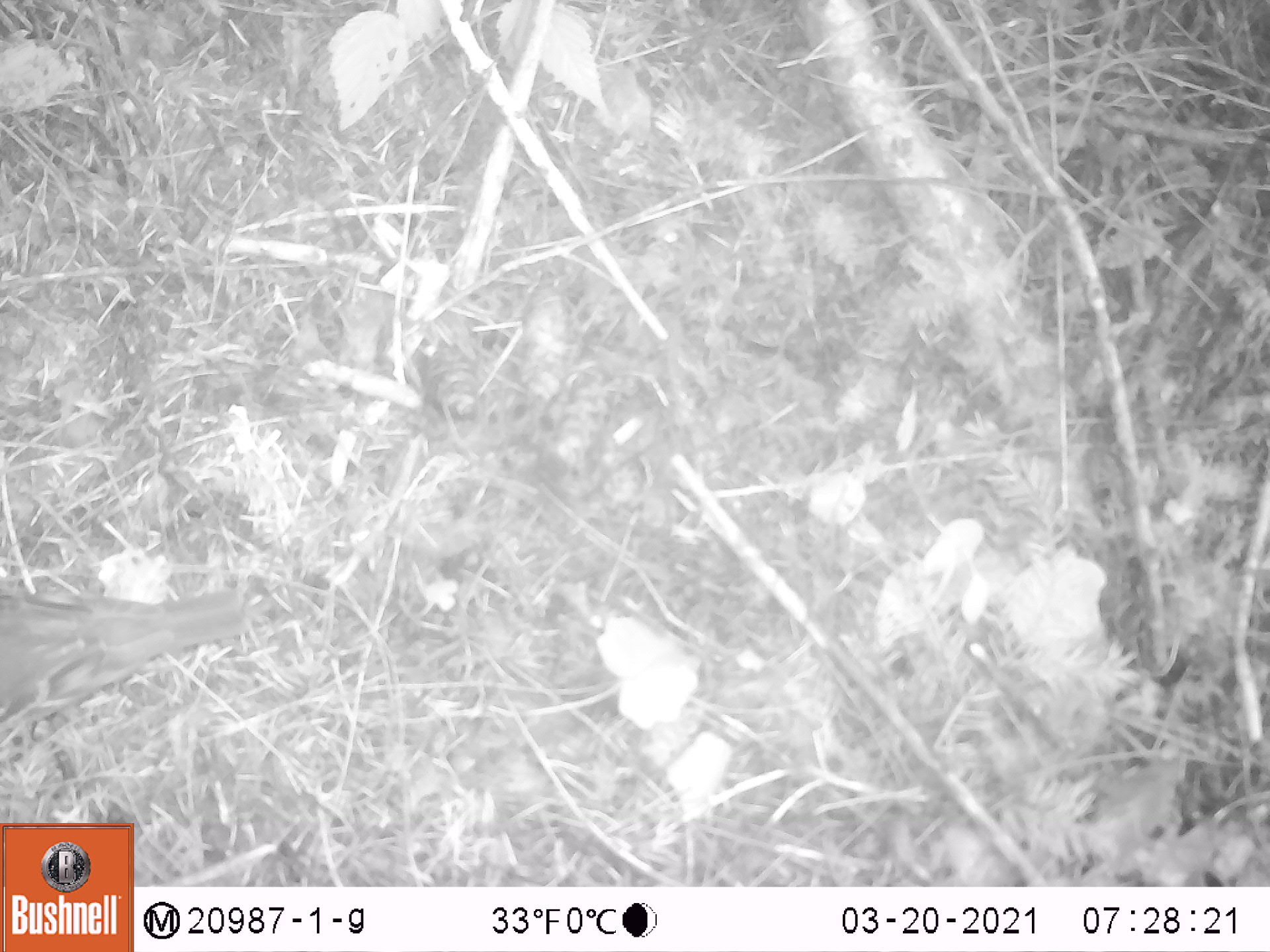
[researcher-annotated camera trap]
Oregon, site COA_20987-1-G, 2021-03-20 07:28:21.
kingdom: Animalia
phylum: Chordata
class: Aves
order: Passeriformes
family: Turdidae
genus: Ixoreus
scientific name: Ixoreus naevius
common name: varied thrush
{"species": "varied thrush (Ixoreus naevius)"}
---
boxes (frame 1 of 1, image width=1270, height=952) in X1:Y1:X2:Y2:
varied thrush: 0:576:247:754